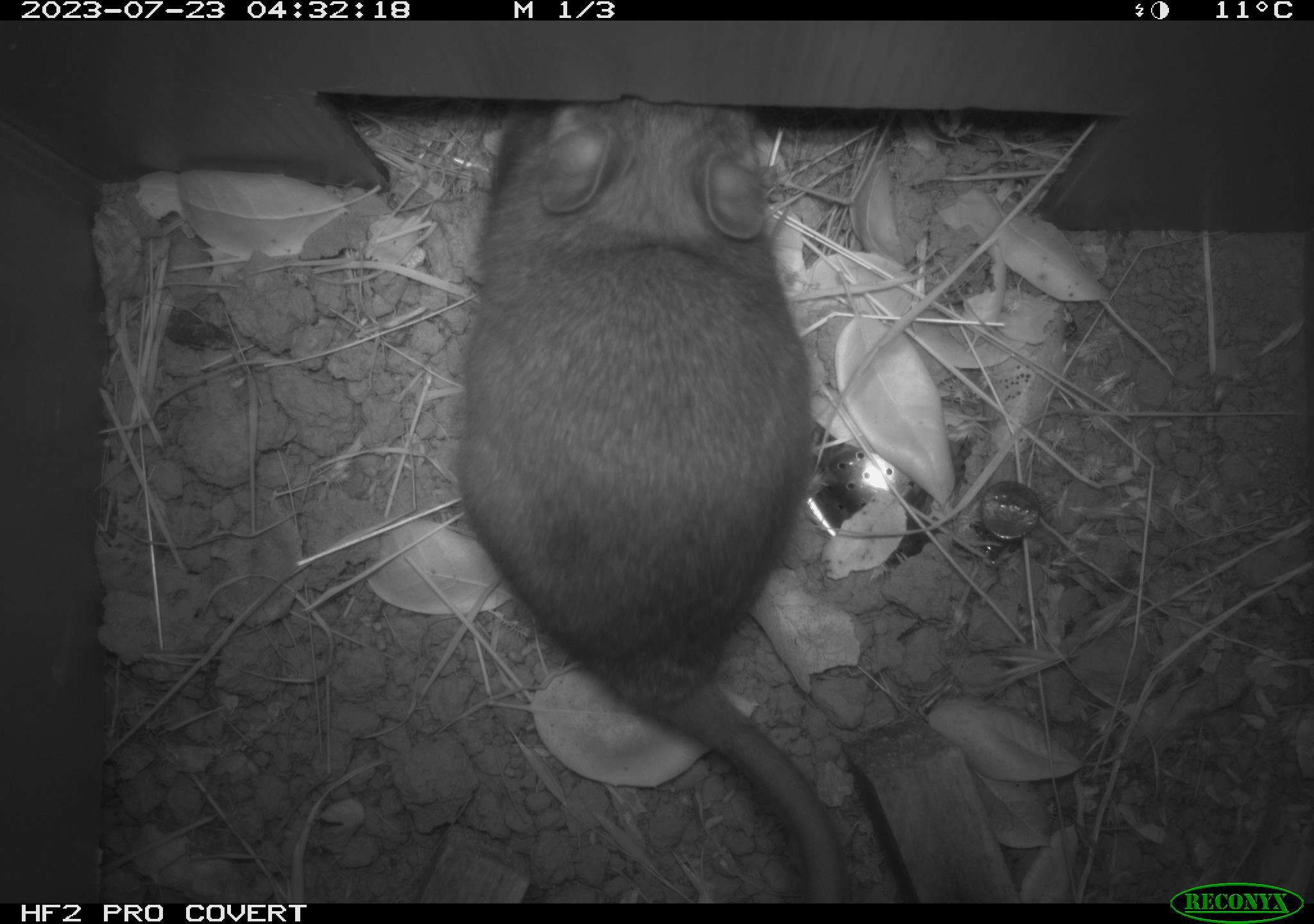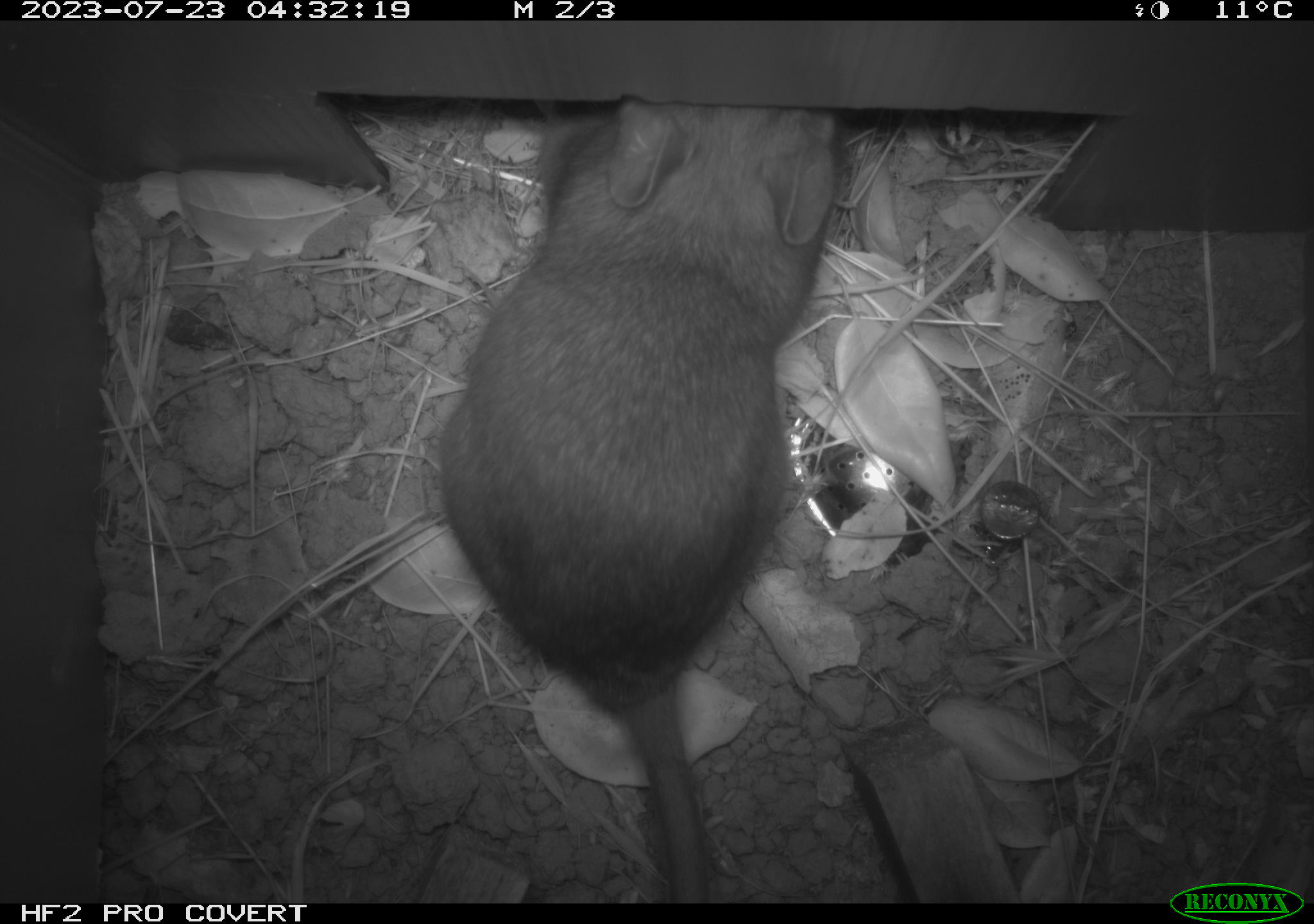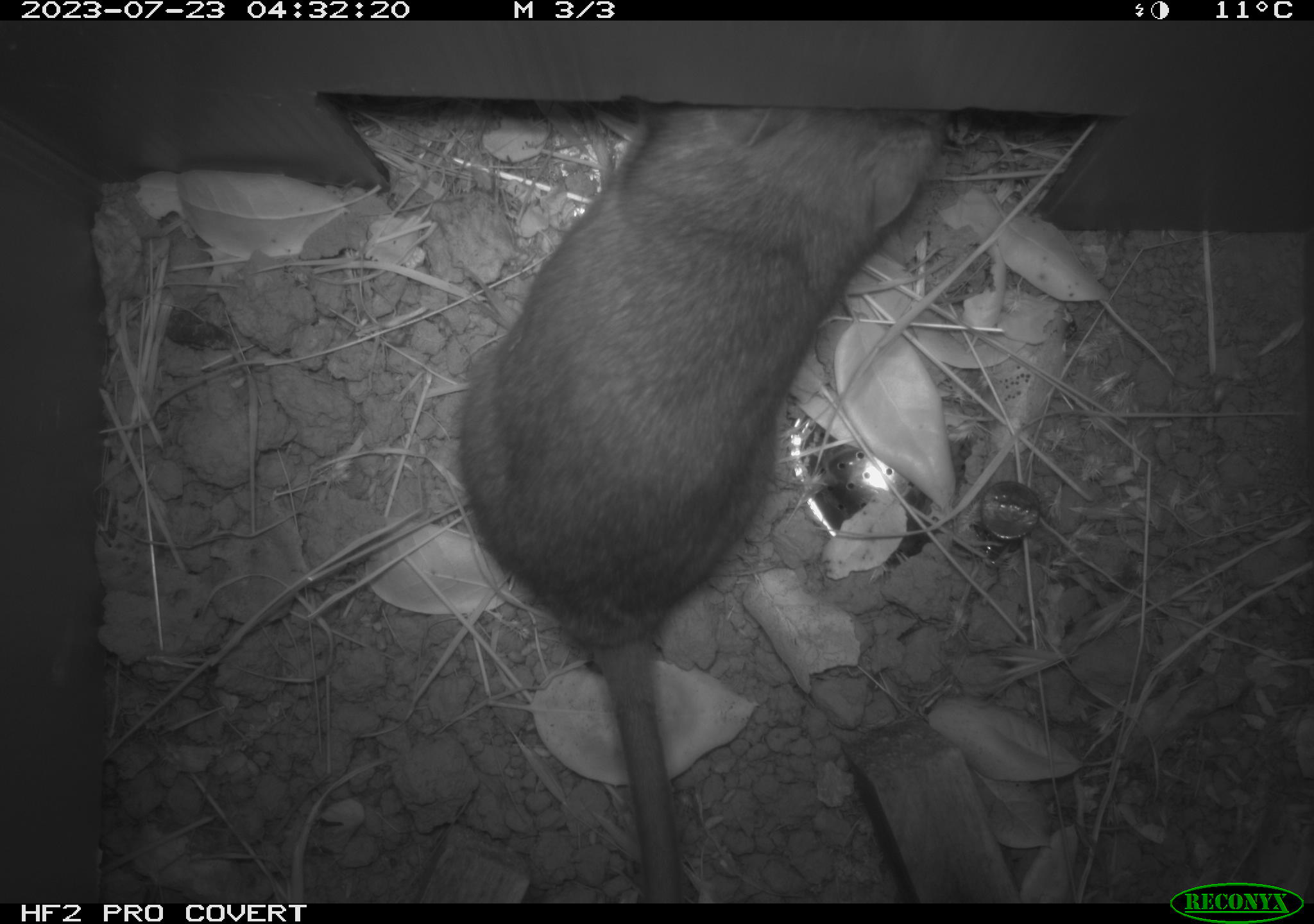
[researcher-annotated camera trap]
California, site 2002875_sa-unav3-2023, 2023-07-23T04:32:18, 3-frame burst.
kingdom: Animalia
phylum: Chordata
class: Mammalia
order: Rodentia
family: Cricetidae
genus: Neotoma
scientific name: Neotoma fuscipes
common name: dusky-footed woodrat